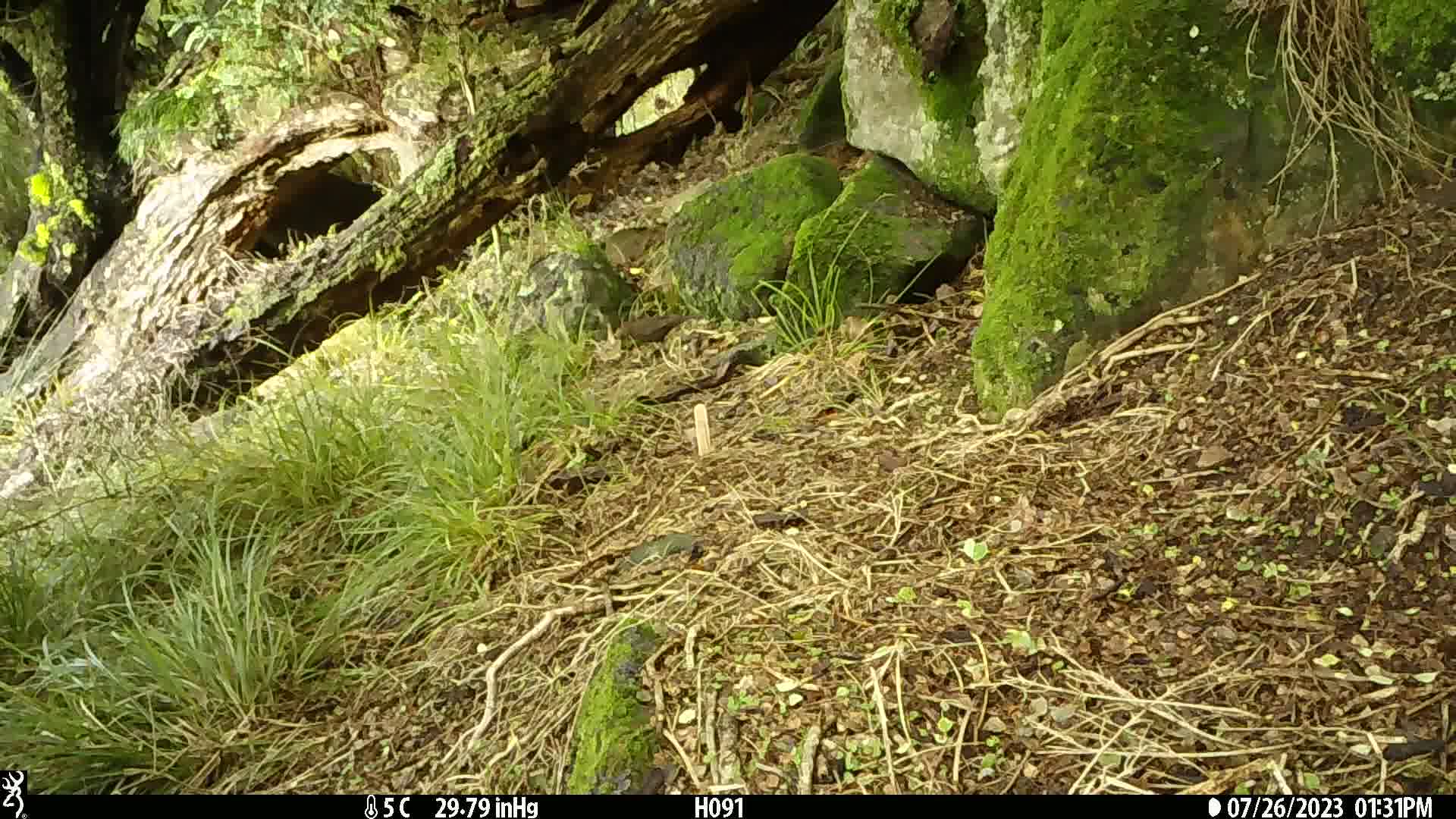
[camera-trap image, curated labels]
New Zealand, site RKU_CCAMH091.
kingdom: Animalia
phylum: Chordata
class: Aves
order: Passeriformes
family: Prunellidae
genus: Prunella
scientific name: Prunella modularis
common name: dunnock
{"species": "dunnock (Prunella modularis)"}